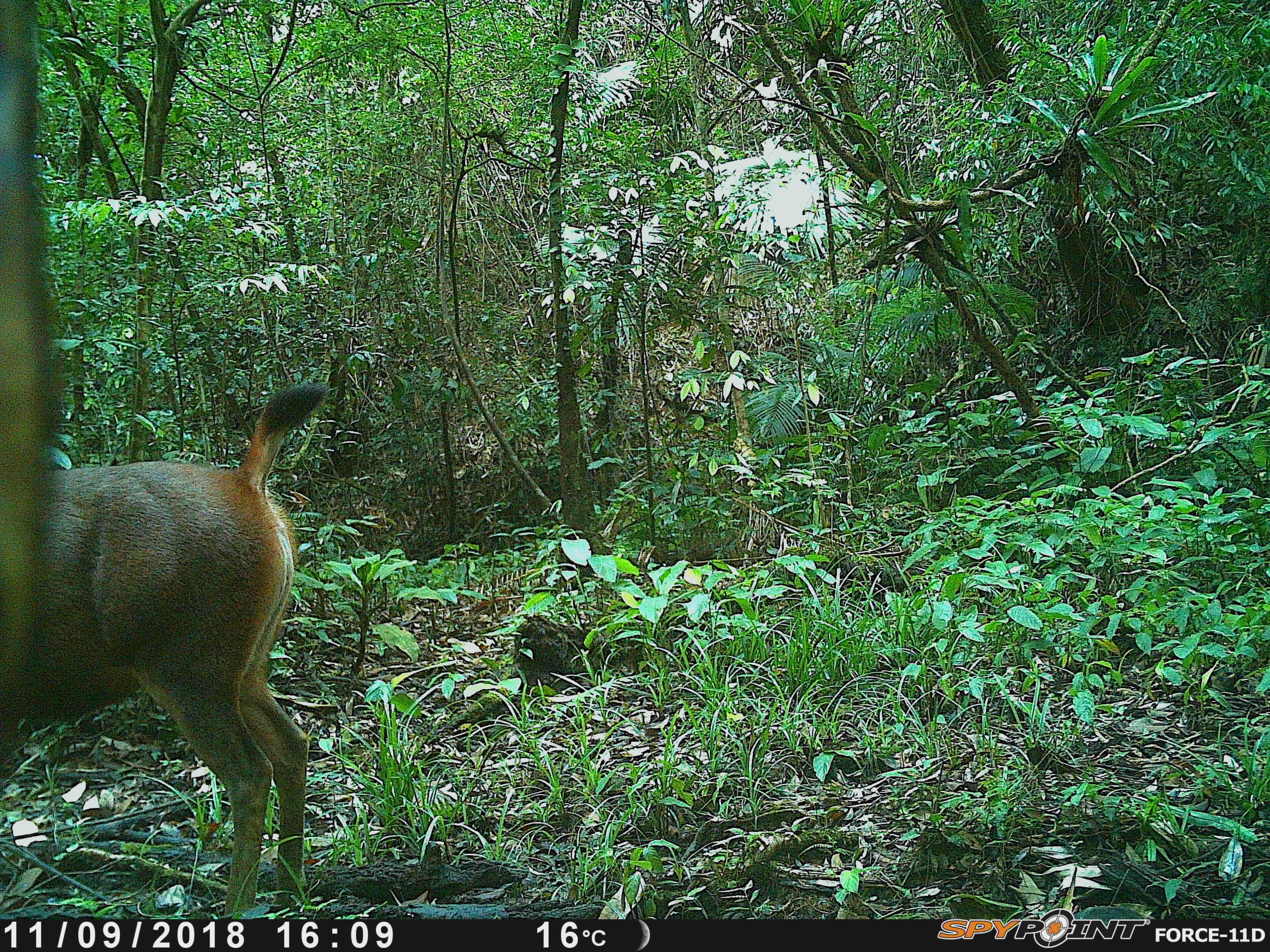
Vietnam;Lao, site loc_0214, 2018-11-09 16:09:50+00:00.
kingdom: Animalia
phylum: Chordata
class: Mammalia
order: Artiodactyla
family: Cervidae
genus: Rusa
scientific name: Rusa unicolor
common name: sambar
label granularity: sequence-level